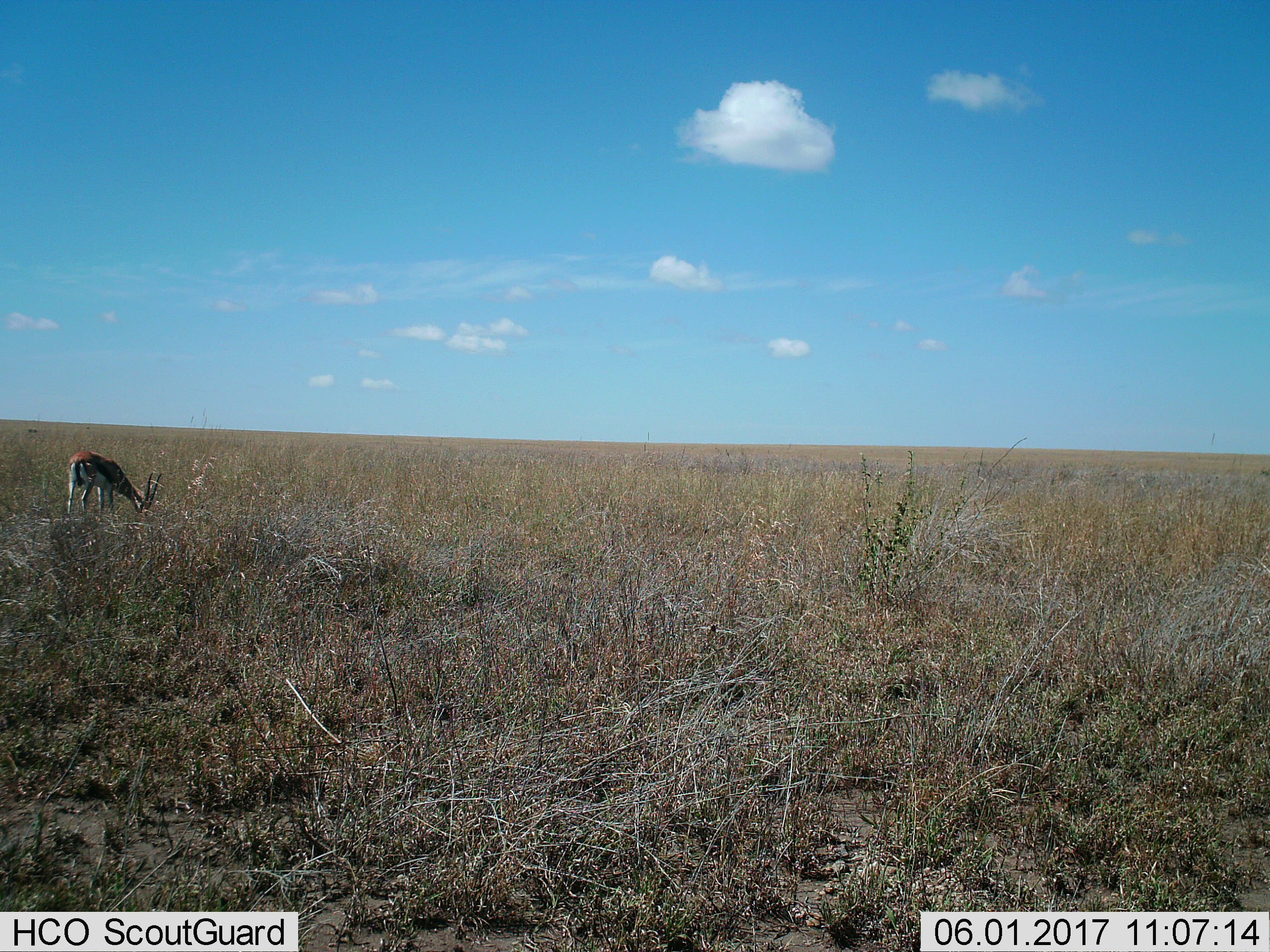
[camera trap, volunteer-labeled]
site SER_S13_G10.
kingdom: Animalia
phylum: Chordata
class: Mammalia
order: Artiodactyla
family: Bovidae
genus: Eudorcas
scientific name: Eudorcas thomsonii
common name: thomson's gazelle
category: gazellethomsons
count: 1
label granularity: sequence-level